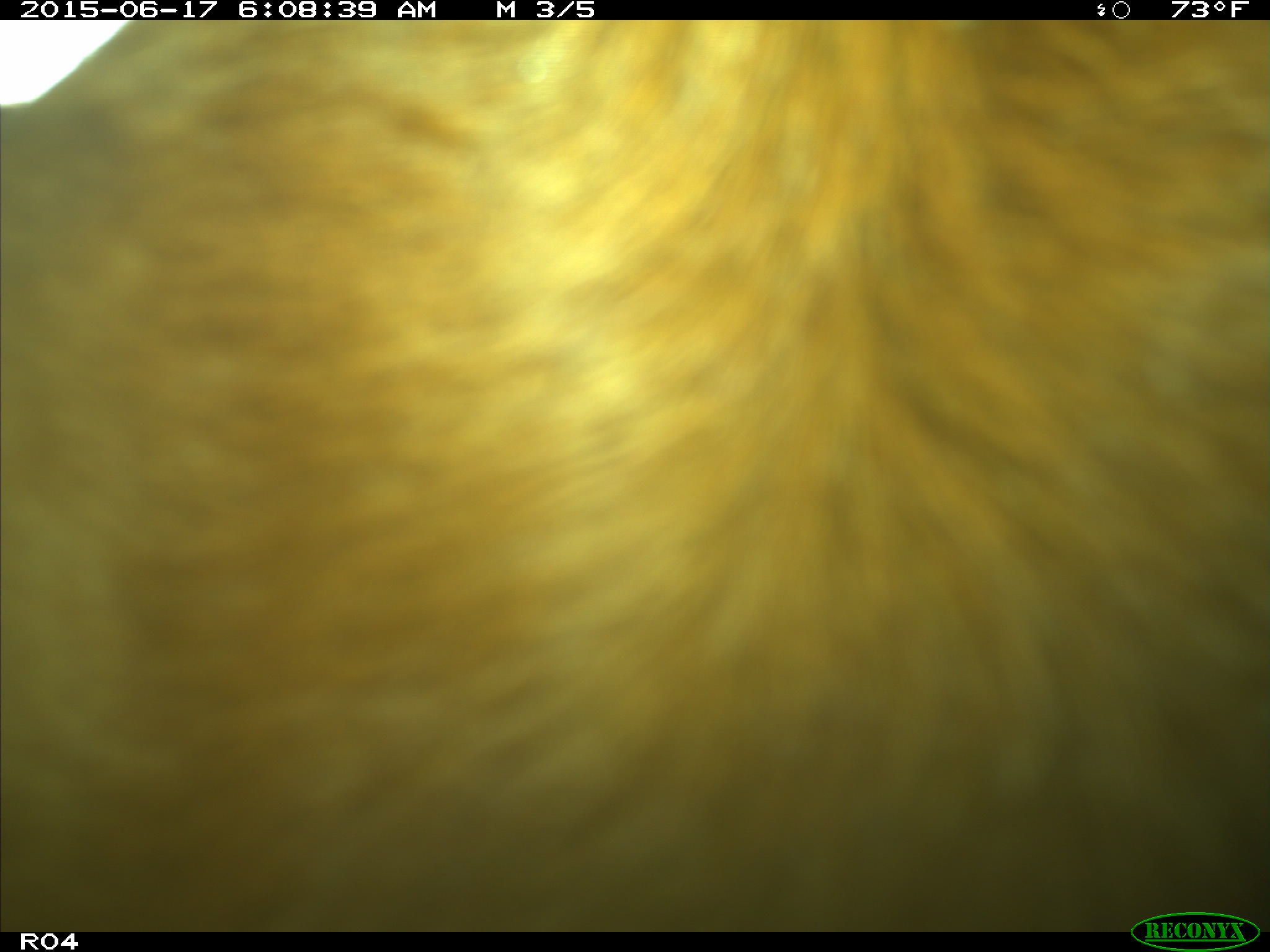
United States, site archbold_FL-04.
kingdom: Animalia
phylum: Chordata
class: Mammalia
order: Artiodactyla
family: Bovidae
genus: Bos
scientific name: Bos taurus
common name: domestic cow